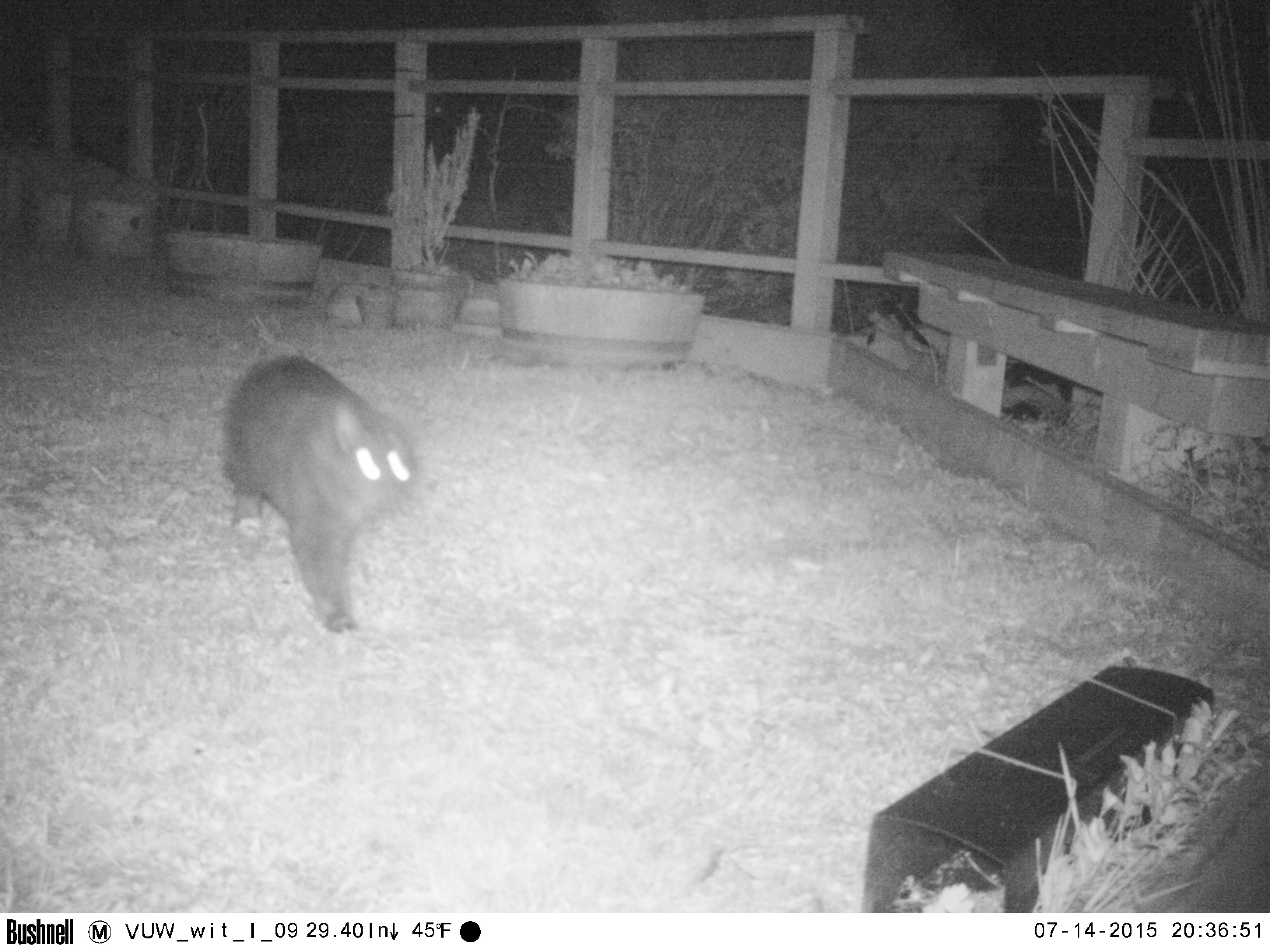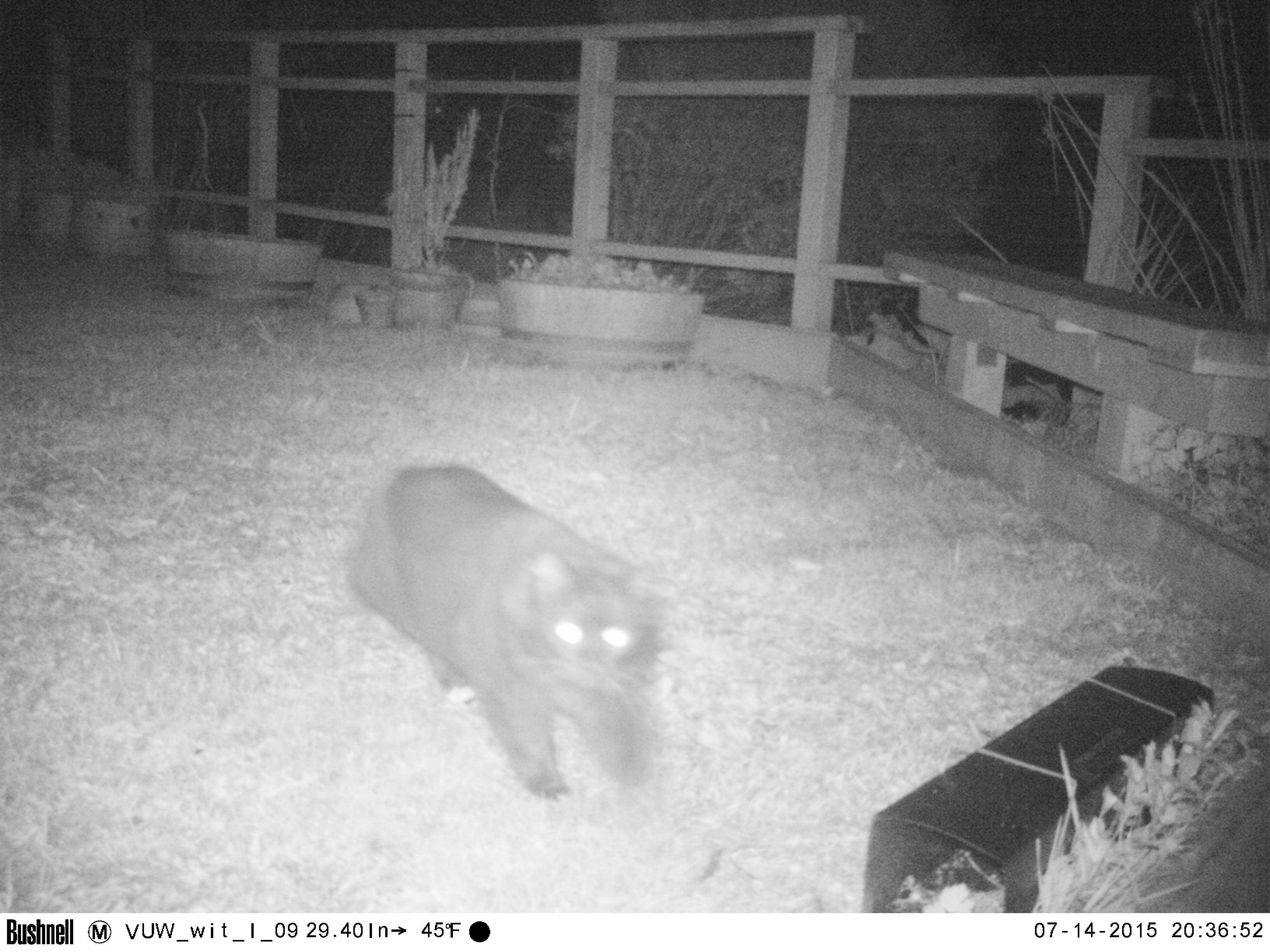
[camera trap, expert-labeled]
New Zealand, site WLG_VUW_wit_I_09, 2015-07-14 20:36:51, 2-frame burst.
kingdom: Animalia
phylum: Chordata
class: Mammalia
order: Carnivora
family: Felidae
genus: Felis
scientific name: Felis catus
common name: domestic cat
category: cat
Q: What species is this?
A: Cat (domestic cat) (Felis catus).